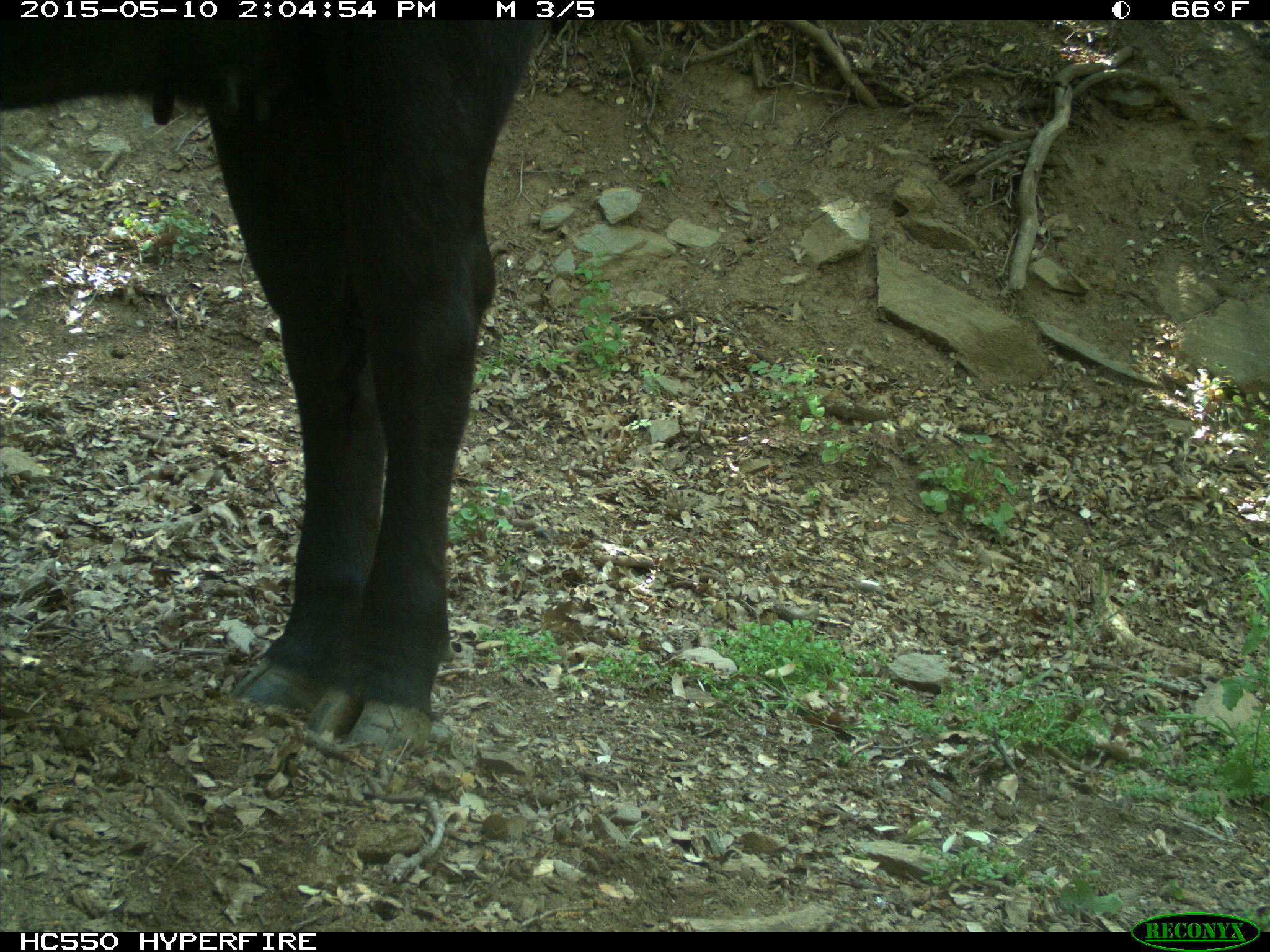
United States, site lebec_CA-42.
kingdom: Animalia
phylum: Chordata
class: Mammalia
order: Artiodactyla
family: Bovidae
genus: Bos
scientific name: Bos taurus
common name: domestic cow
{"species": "Bos taurus (domestic cow)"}